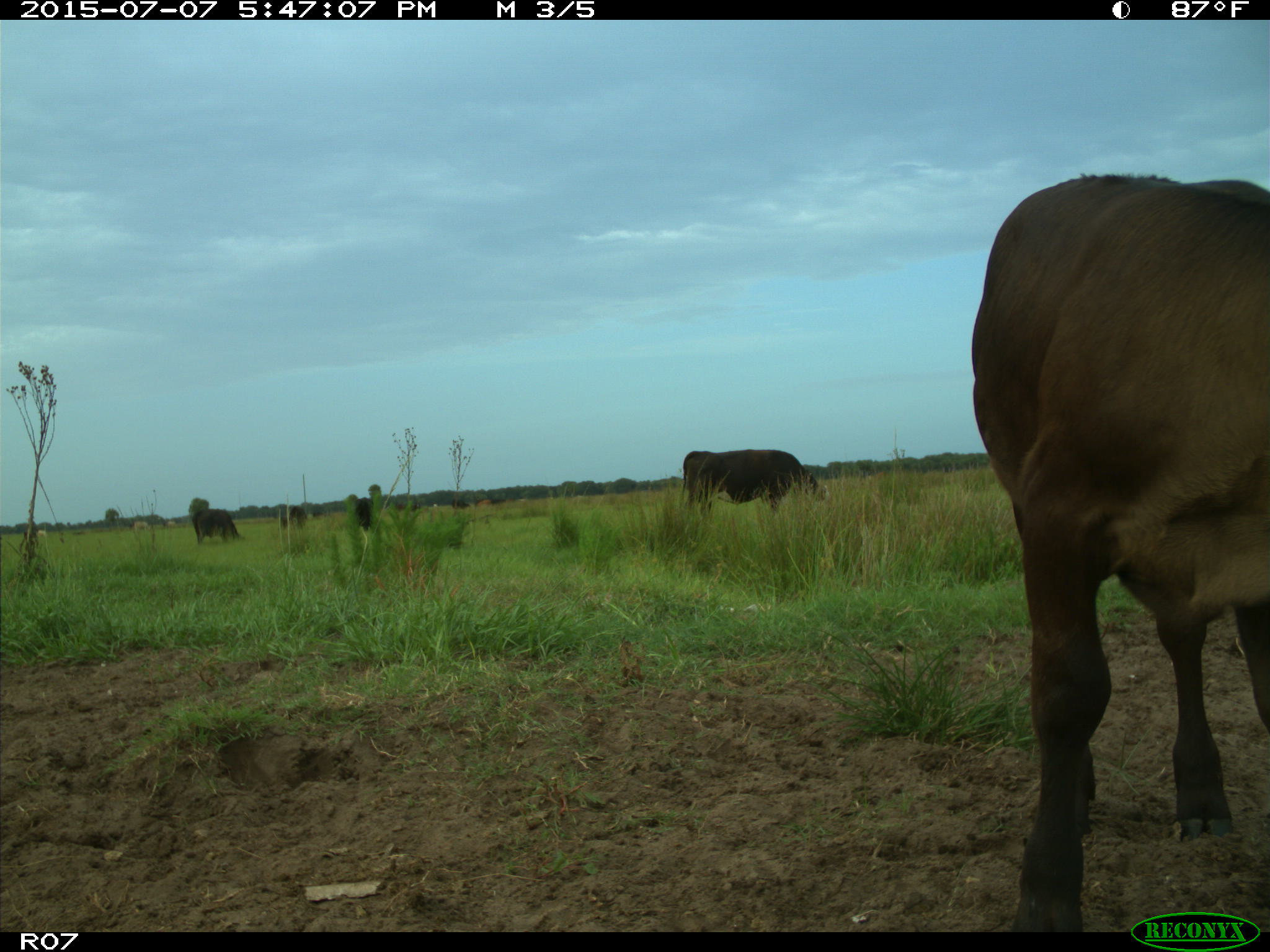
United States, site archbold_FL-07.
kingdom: Animalia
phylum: Chordata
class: Mammalia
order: Artiodactyla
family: Bovidae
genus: Bos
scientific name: Bos taurus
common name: domestic cow